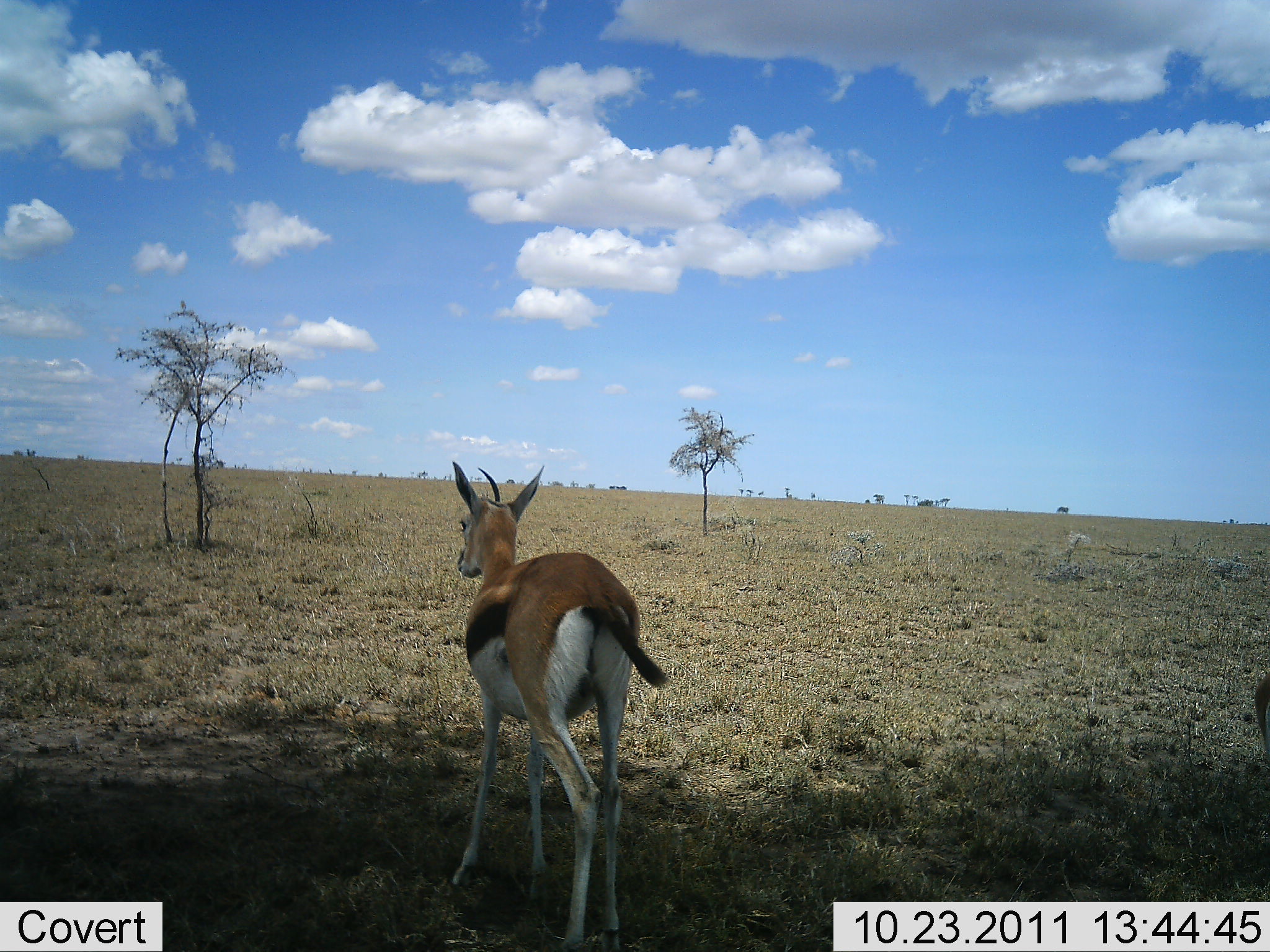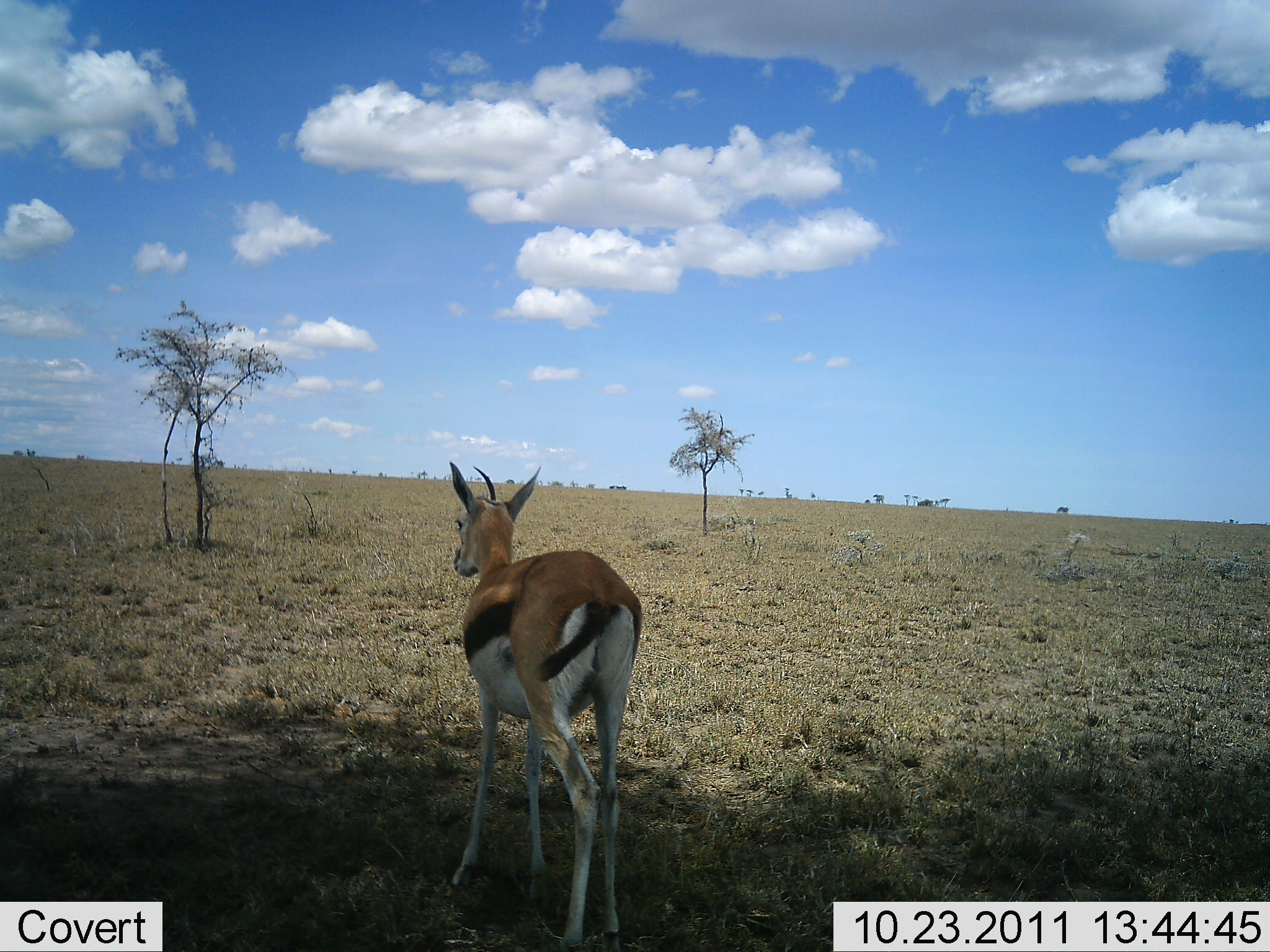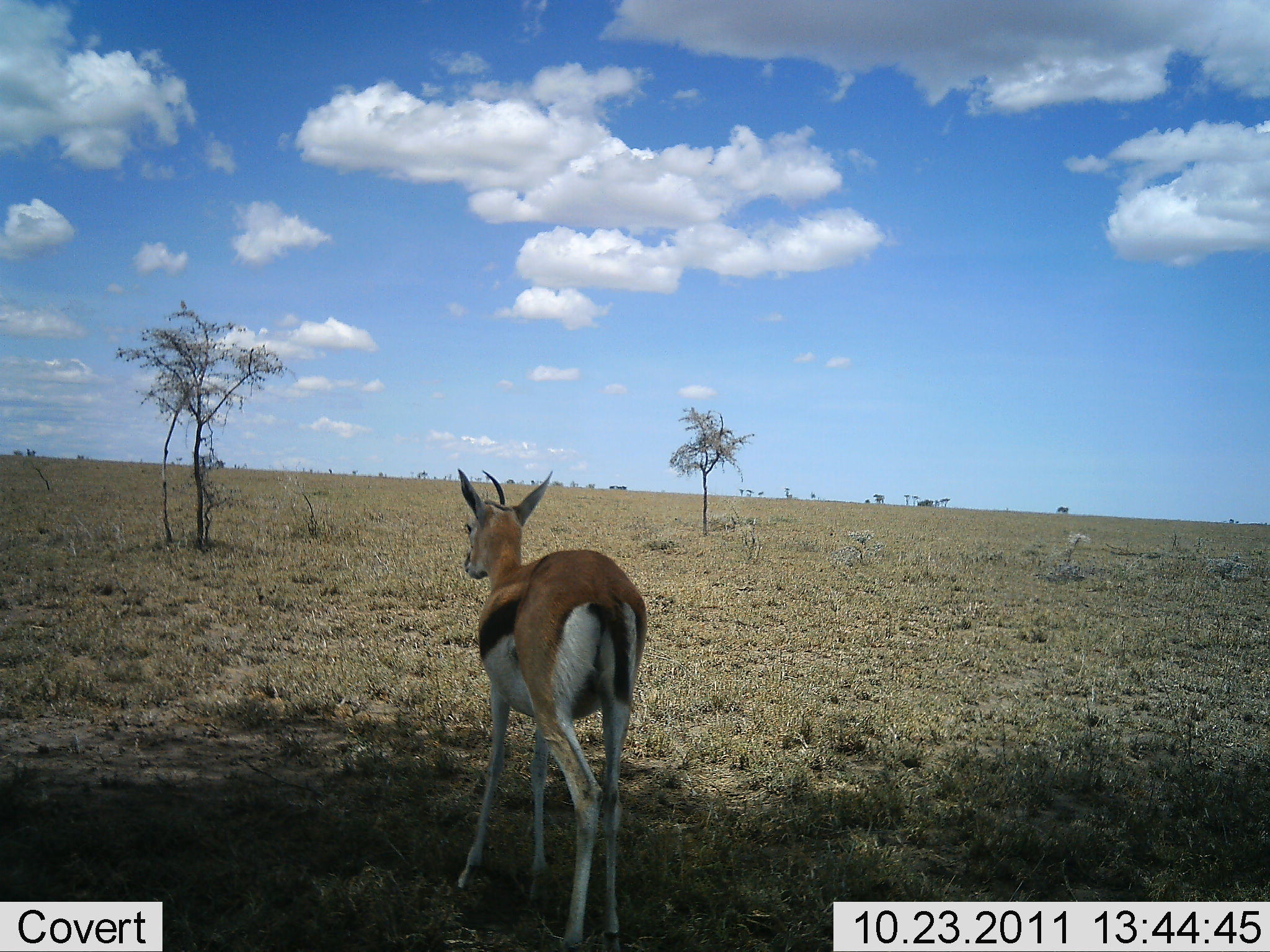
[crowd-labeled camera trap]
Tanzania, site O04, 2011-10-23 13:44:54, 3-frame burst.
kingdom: Animalia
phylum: Chordata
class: Mammalia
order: Artiodactyla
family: Bovidae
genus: Eudorcas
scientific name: Eudorcas thomsonii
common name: thomson's gazelle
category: gazellethomsons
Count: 1.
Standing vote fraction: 82%.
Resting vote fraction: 0%.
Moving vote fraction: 18%.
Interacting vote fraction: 0%.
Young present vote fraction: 0%.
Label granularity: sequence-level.